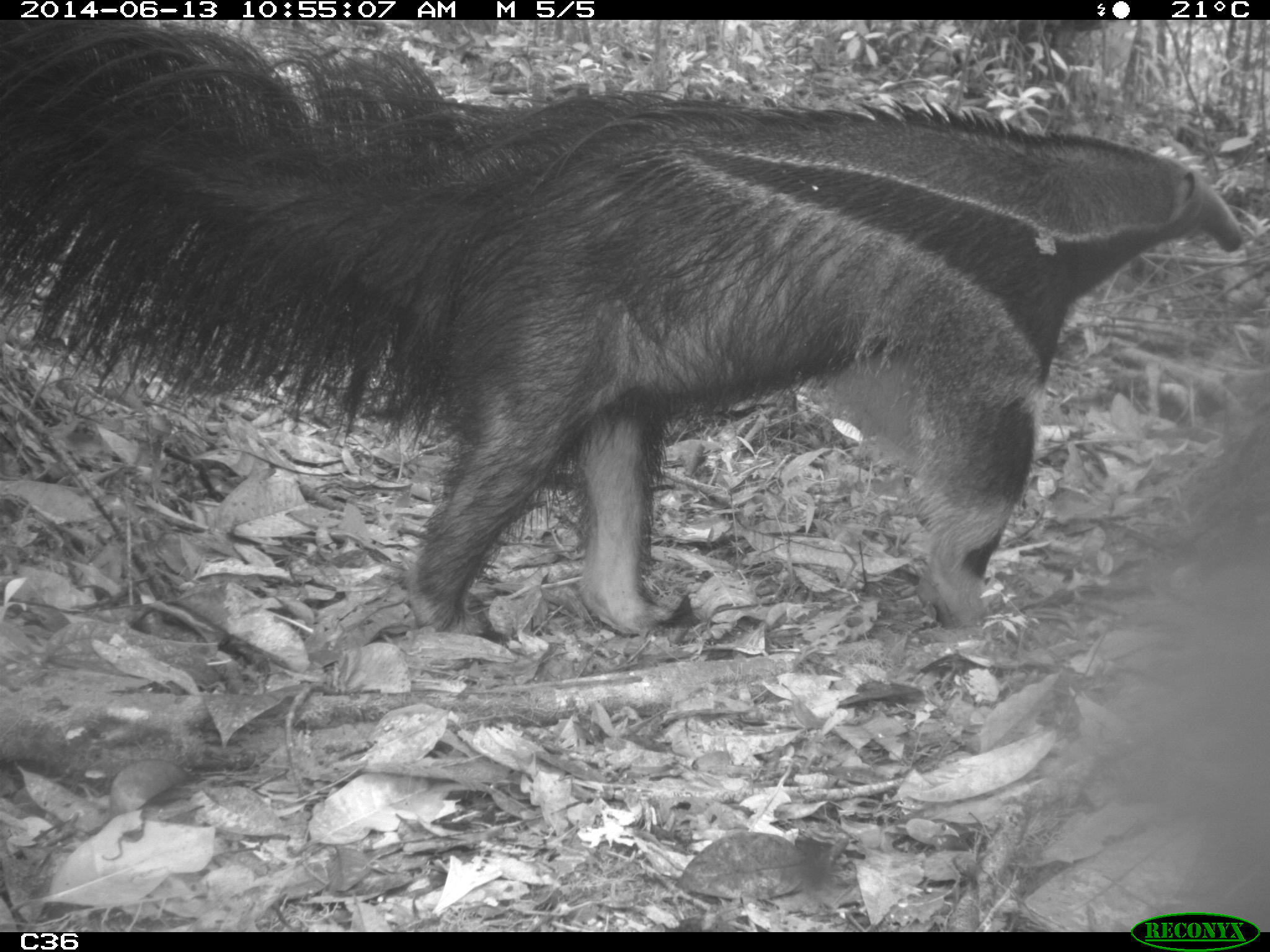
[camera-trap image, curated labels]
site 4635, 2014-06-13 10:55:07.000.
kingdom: Animalia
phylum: Chordata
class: Mammalia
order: Pilosa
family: Myrmecophagidae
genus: Myrmecophaga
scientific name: Myrmecophaga tridactyla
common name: giant anteater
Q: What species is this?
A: Myrmecophaga tridactyla (giant anteater).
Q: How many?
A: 1.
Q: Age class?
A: Adult.